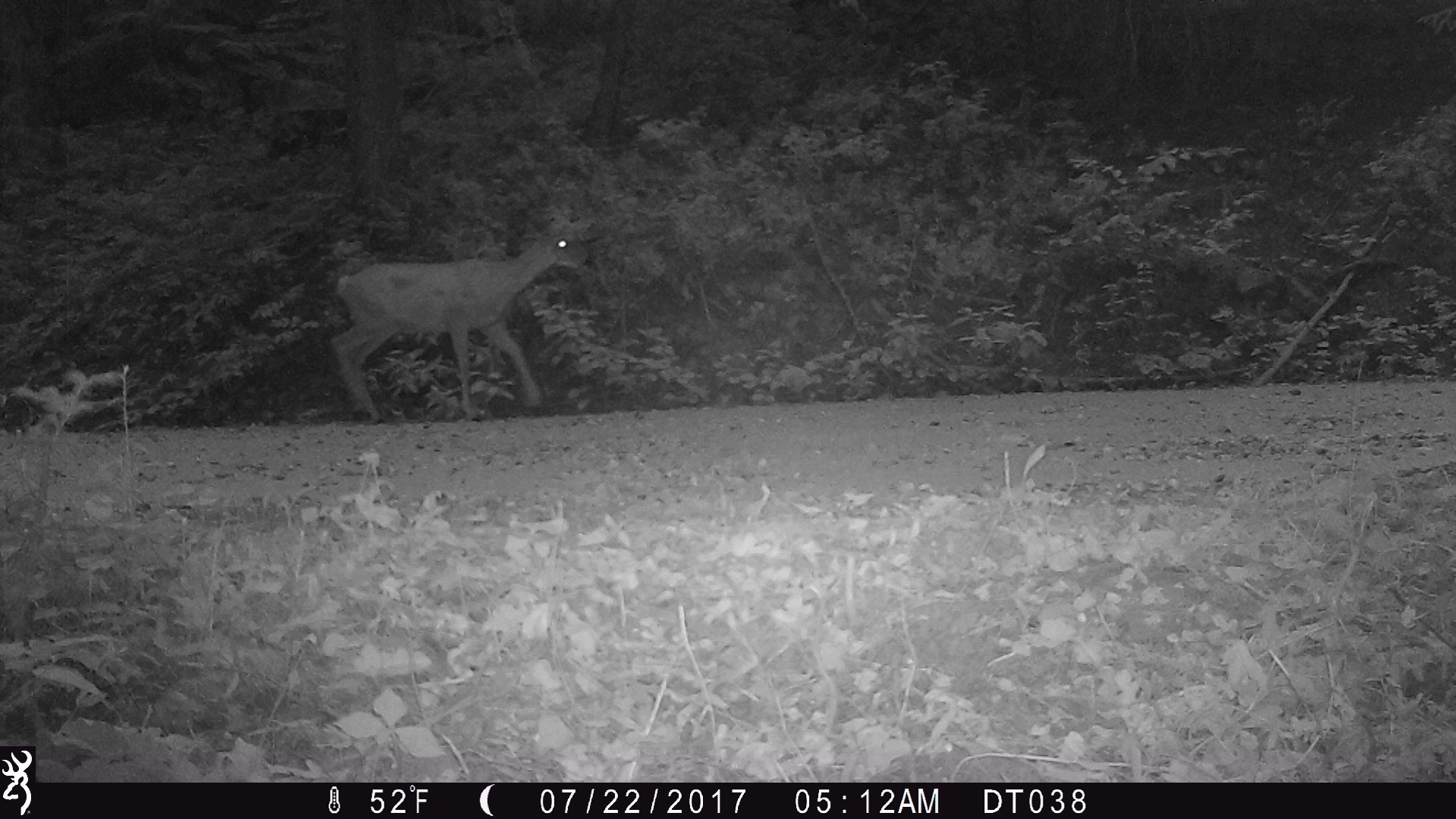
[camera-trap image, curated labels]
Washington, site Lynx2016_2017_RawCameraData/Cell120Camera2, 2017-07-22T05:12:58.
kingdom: Animalia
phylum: Chordata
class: Mammalia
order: Artiodactyla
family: Cervidae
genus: Odocoileus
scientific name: Odocoileus hemionus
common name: mule deer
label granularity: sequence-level